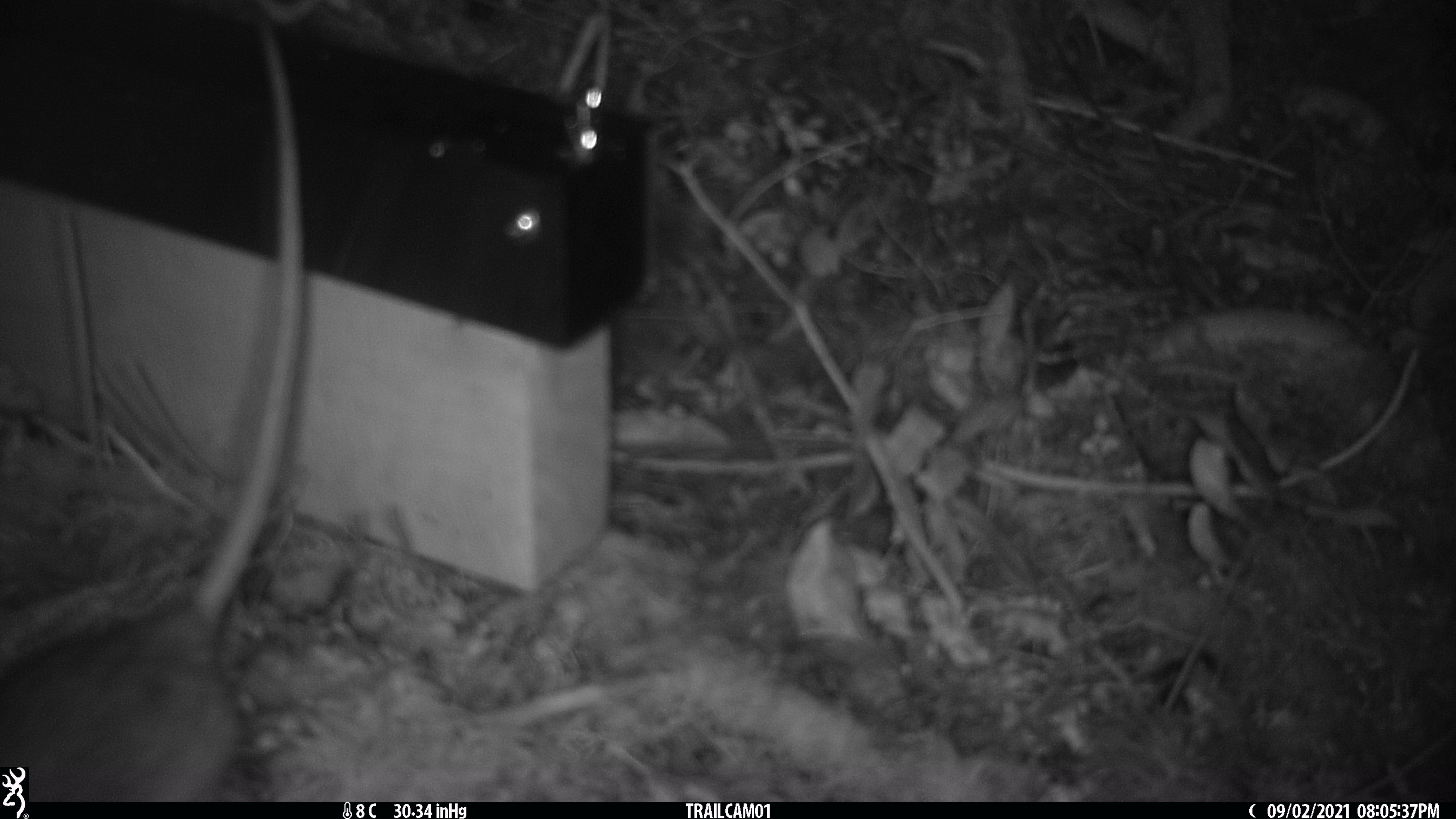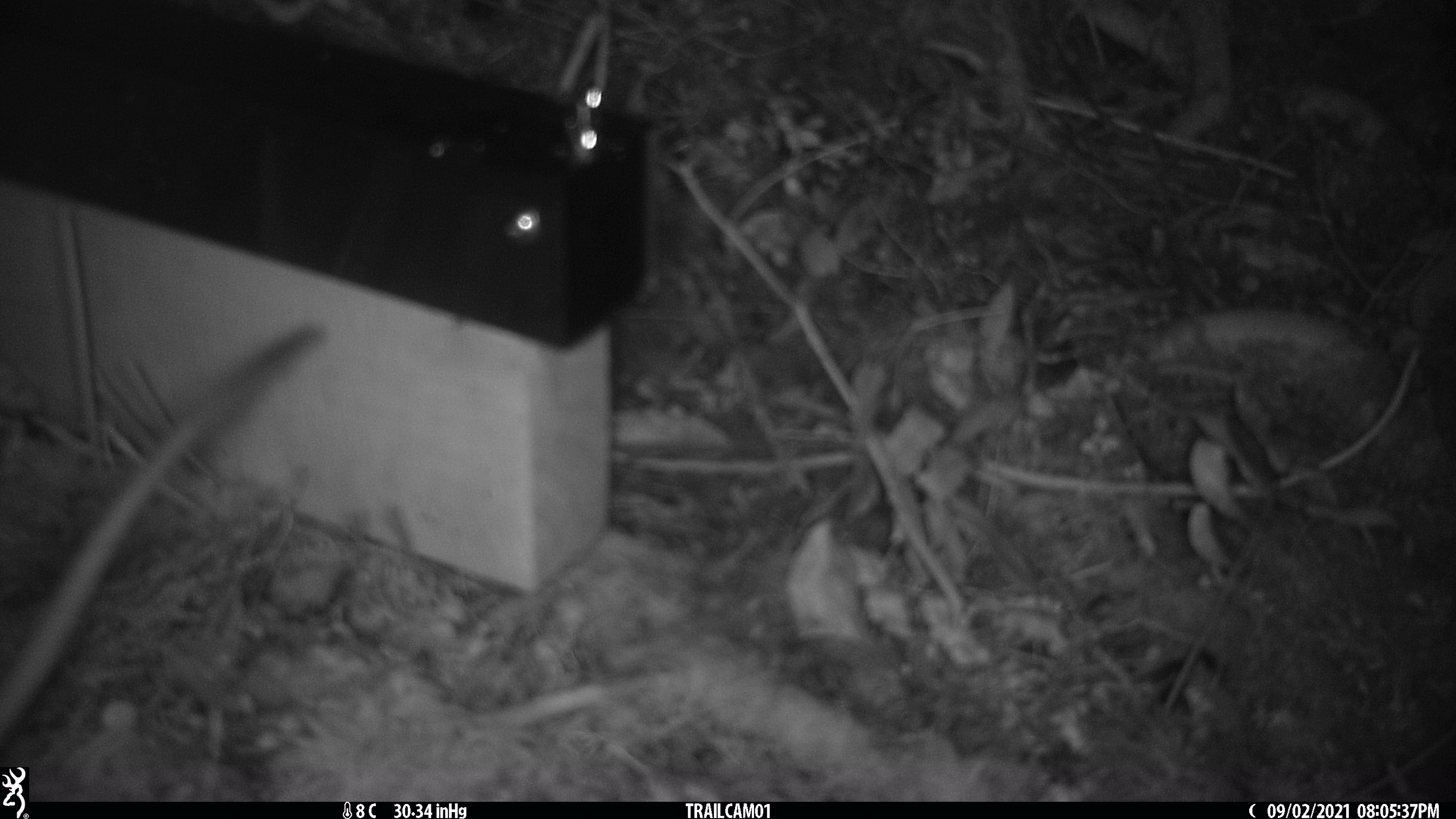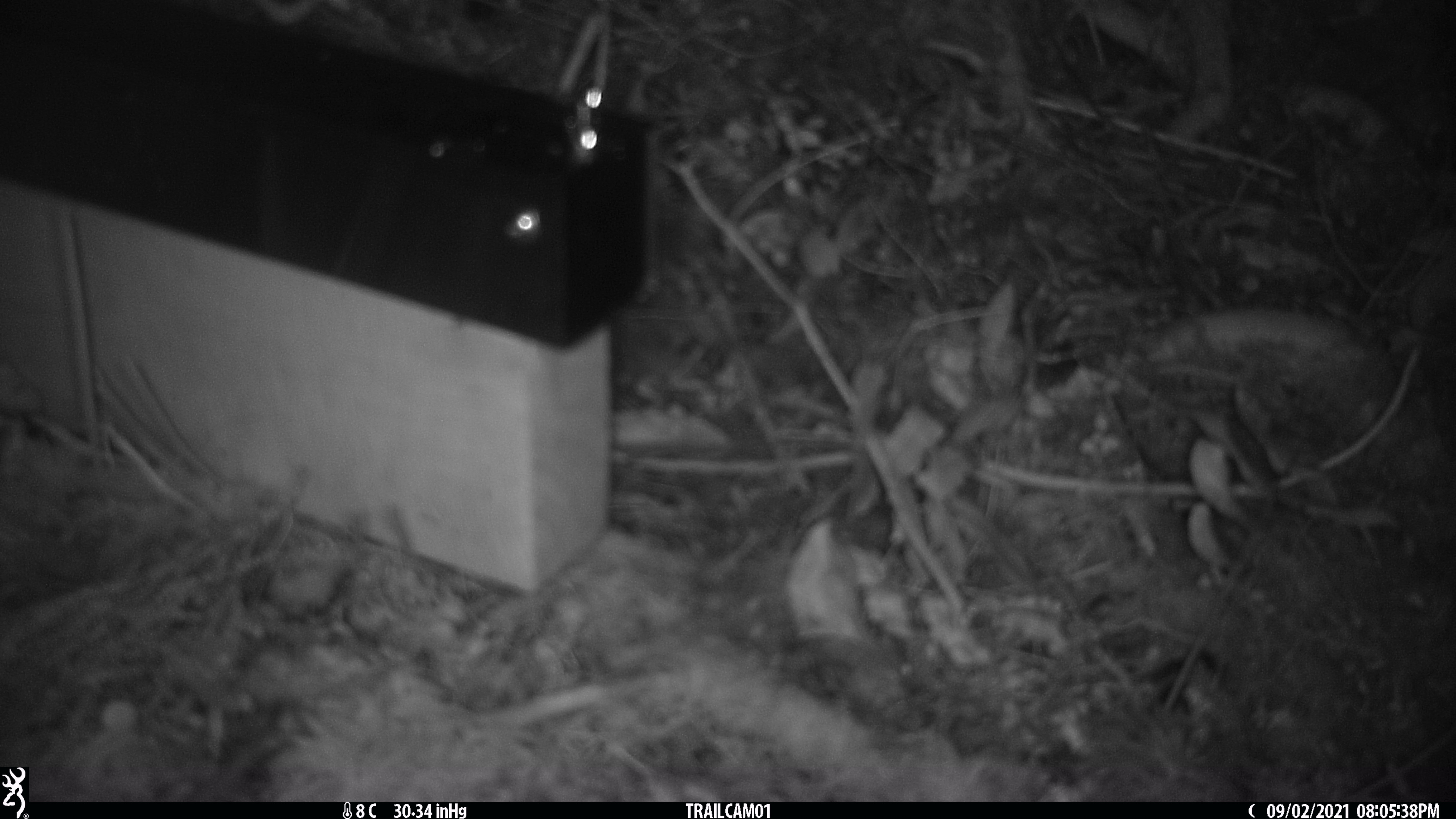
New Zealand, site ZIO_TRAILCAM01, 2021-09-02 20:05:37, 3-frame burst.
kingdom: Animalia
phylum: Chordata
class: Mammalia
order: Rodentia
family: Muridae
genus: Rattus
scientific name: Rattus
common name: rat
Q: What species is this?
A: Rat (Rattus).